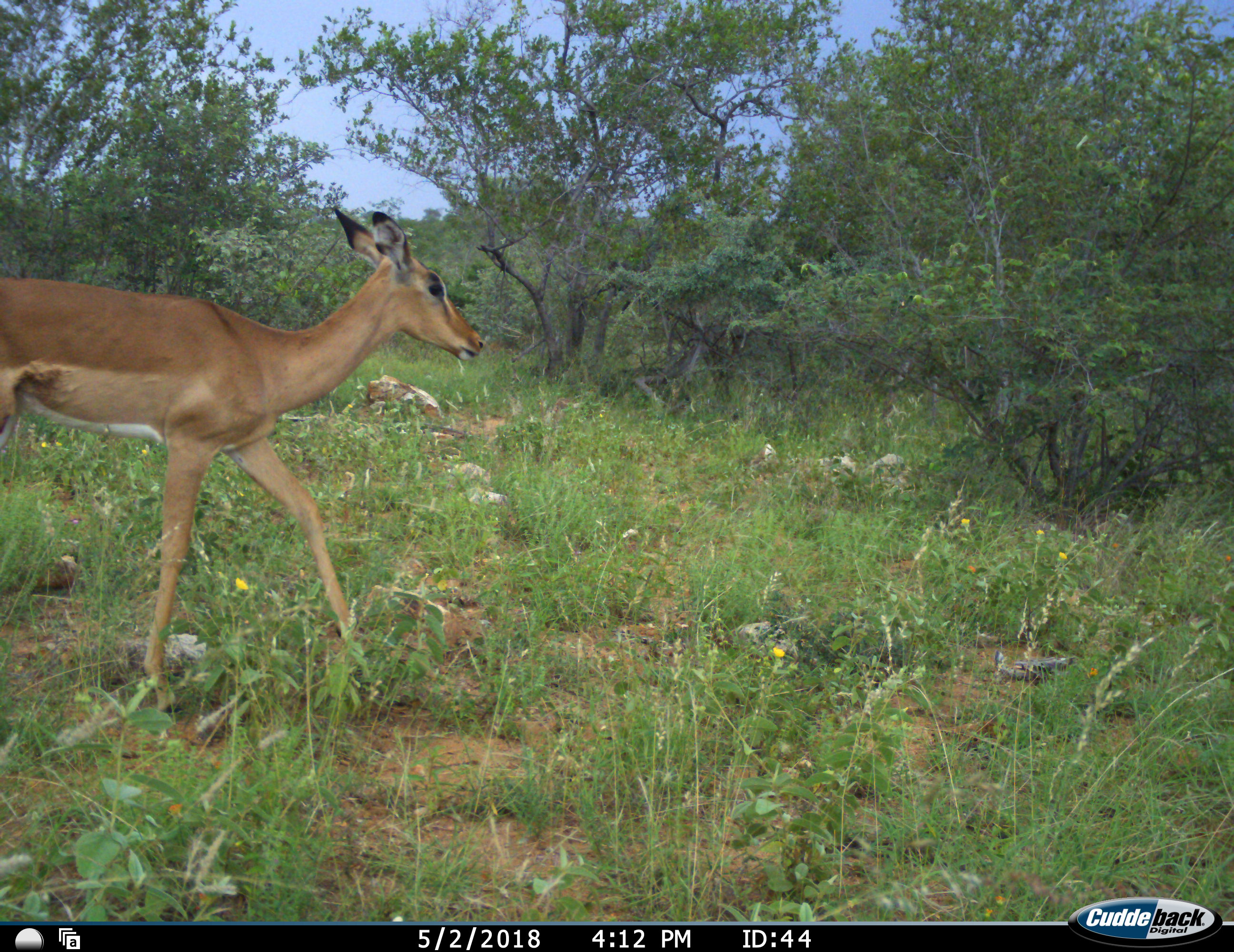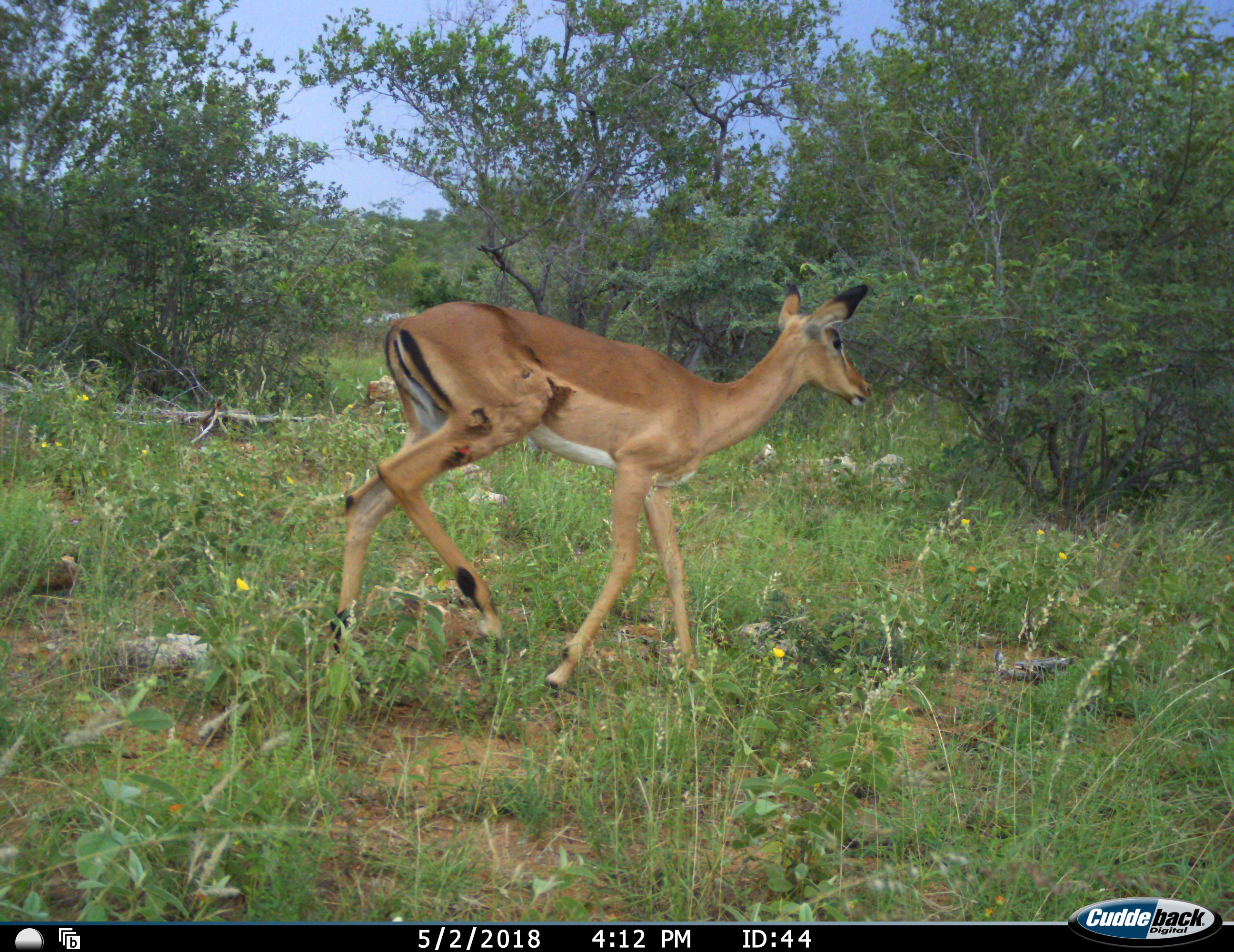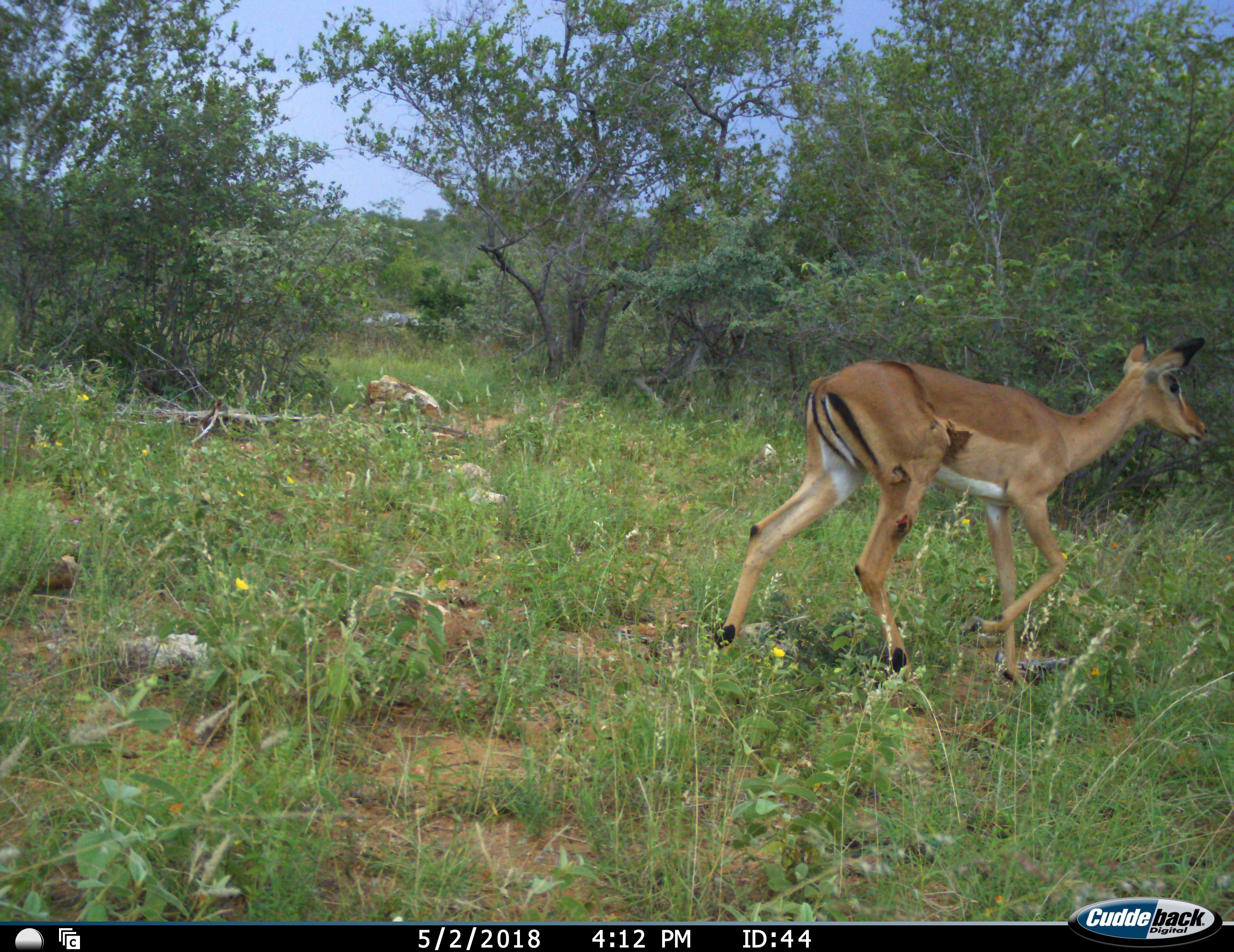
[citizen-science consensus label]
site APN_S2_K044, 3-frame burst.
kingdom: Animalia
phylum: Chordata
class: Mammalia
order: Artiodactyla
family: Bovidae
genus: Aepyceros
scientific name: Aepyceros melampus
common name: impala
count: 1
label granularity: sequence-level